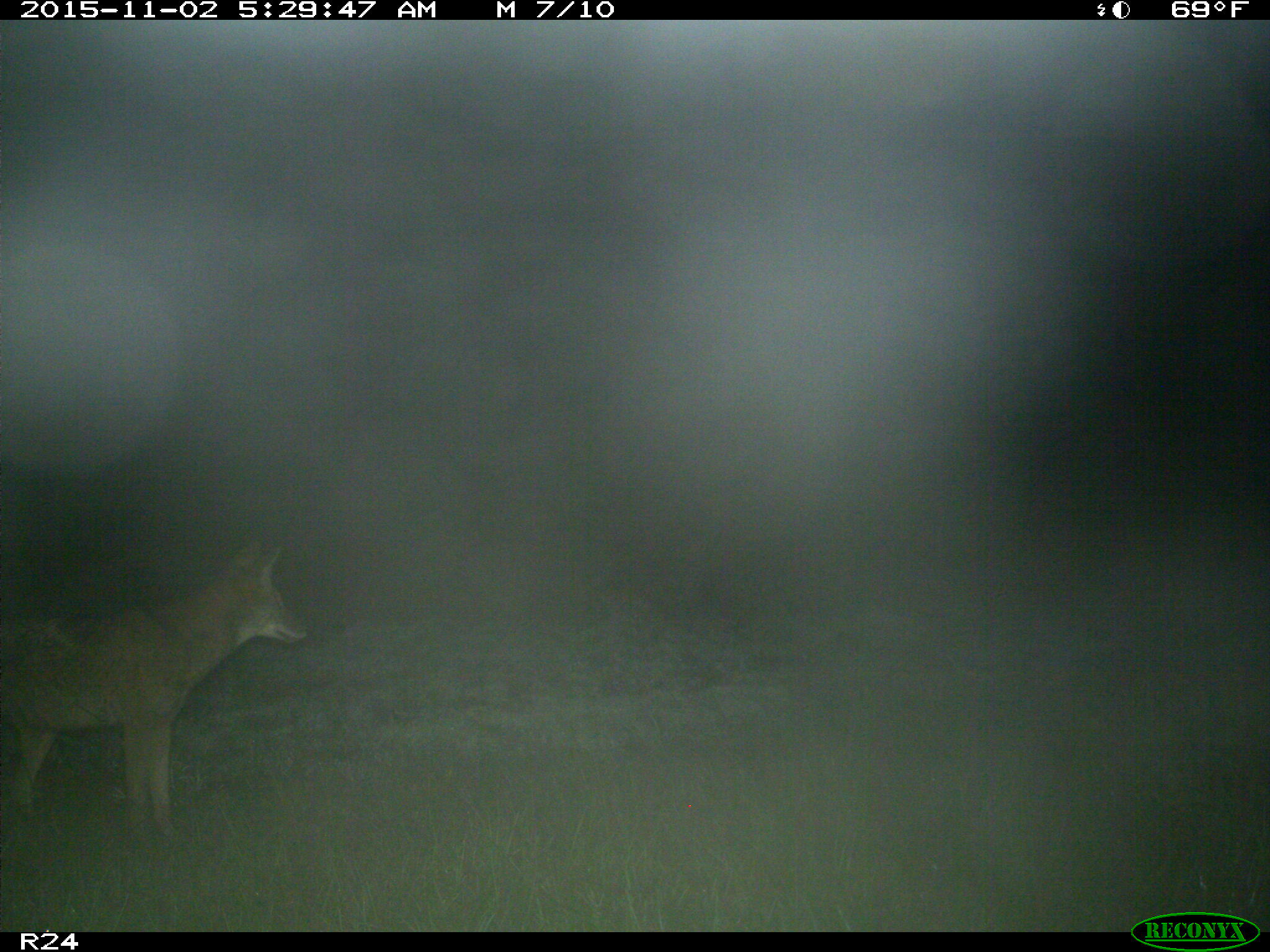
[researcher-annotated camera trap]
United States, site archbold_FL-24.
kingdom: Animalia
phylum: Chordata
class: Mammalia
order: Carnivora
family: Canidae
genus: Canis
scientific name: Canis latrans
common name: coyote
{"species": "Canis latrans (coyote)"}